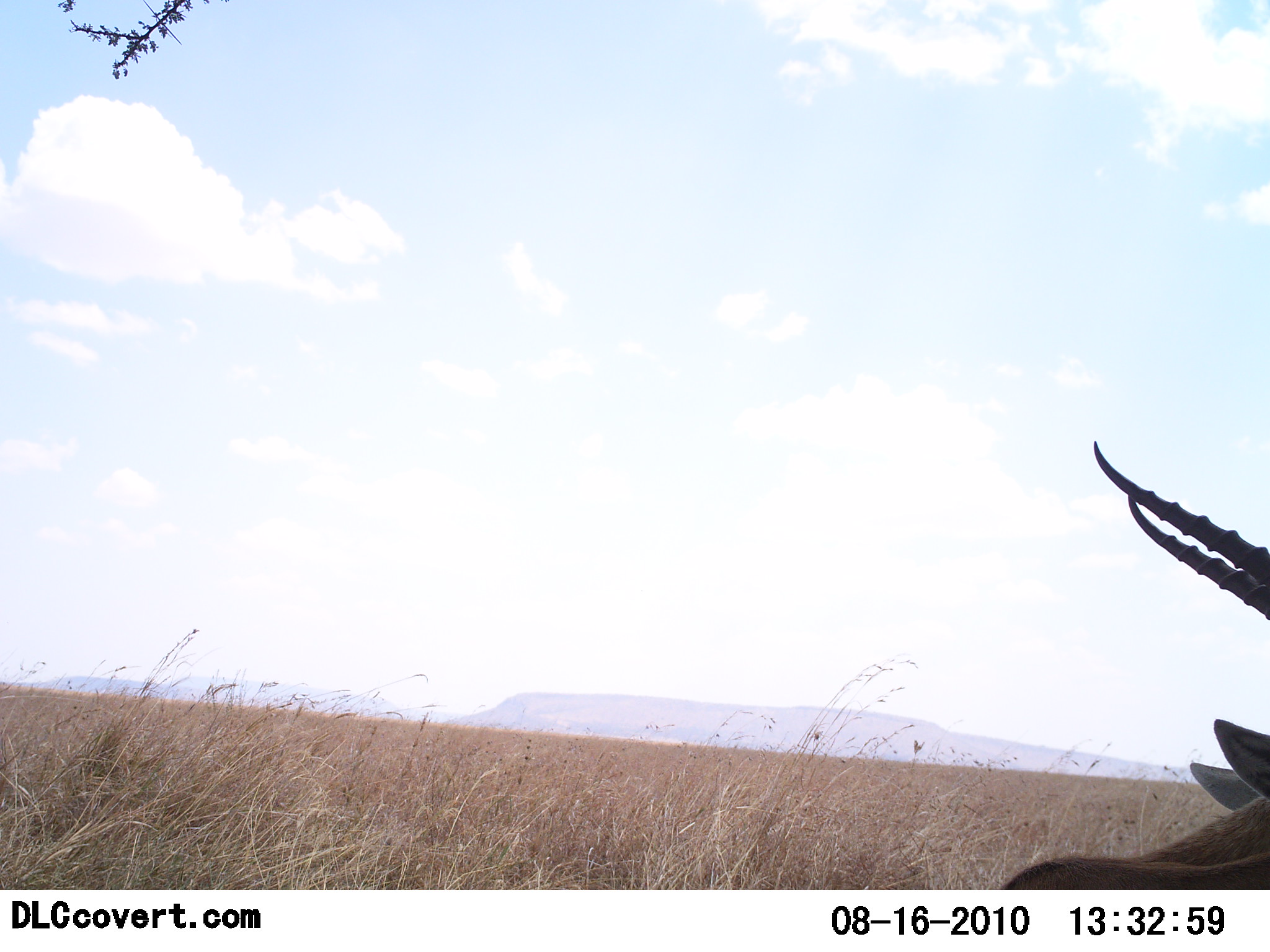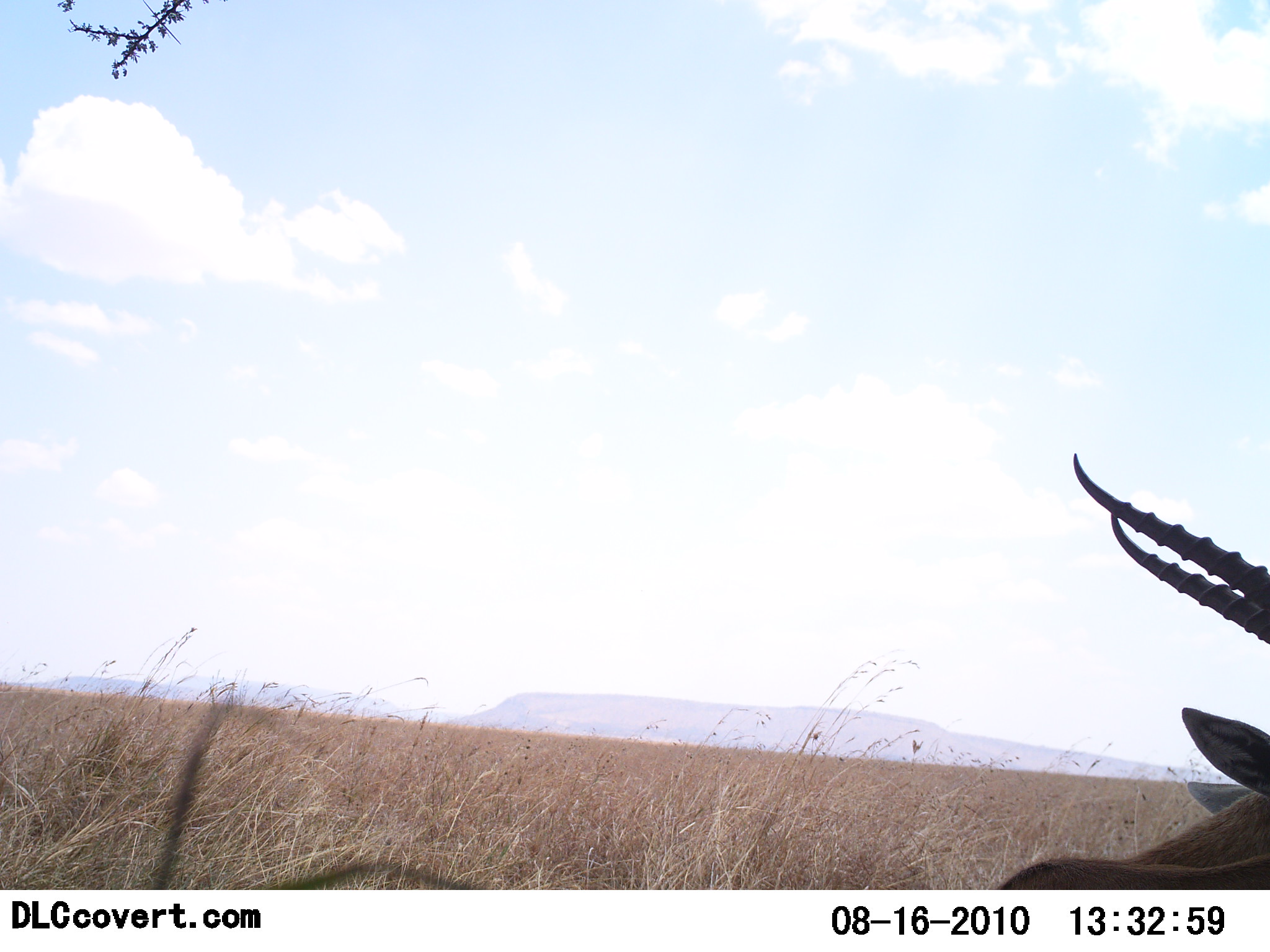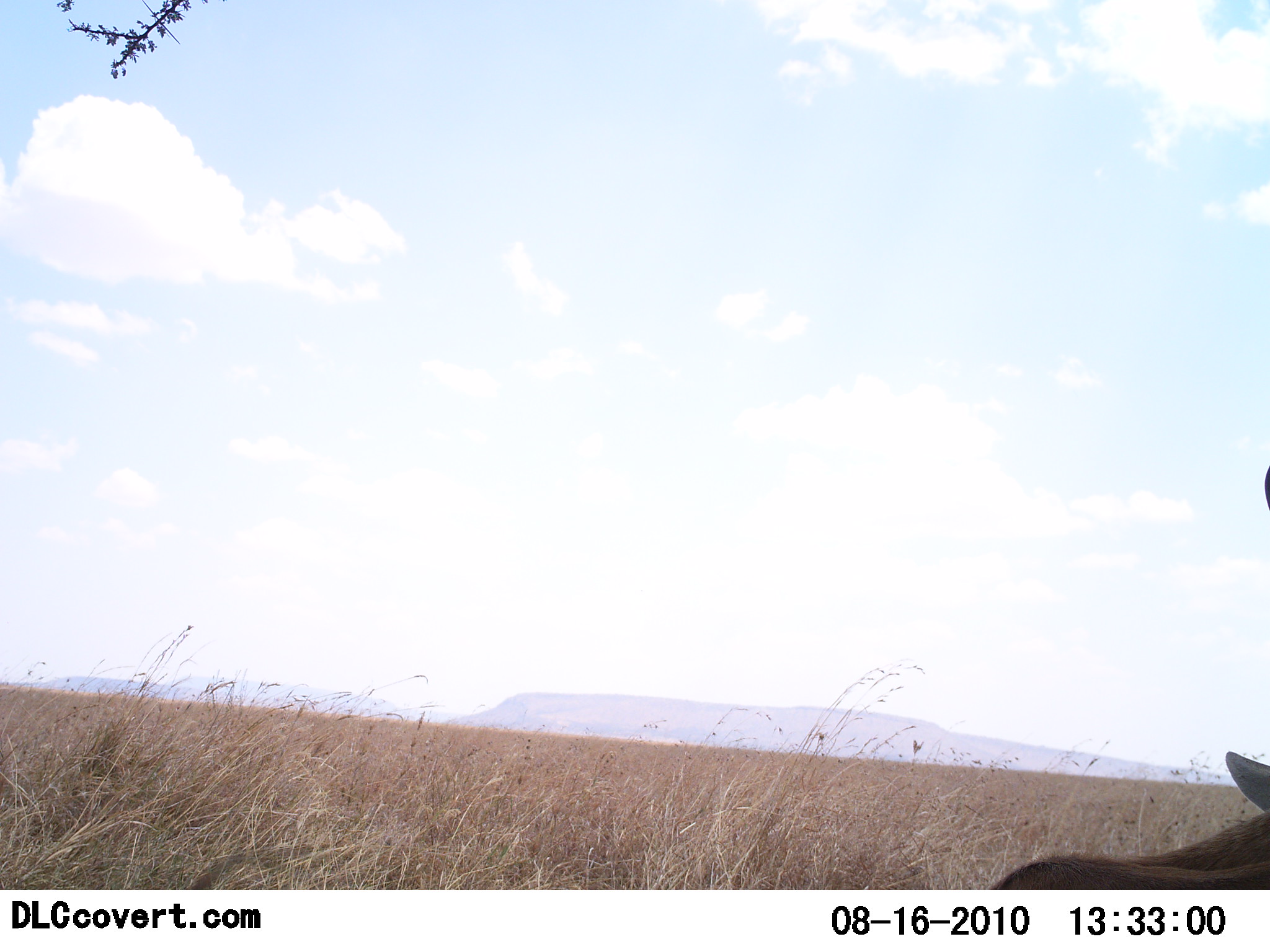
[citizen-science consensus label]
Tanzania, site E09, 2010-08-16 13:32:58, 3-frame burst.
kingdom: Animalia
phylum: Chordata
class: Mammalia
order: Artiodactyla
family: Bovidae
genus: Eudorcas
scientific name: Eudorcas thomsonii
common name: thomson's gazelle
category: gazellethomsons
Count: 1.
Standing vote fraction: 58%.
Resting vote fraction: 33%.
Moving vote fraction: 8%.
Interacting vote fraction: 0%.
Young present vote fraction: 0%.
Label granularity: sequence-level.